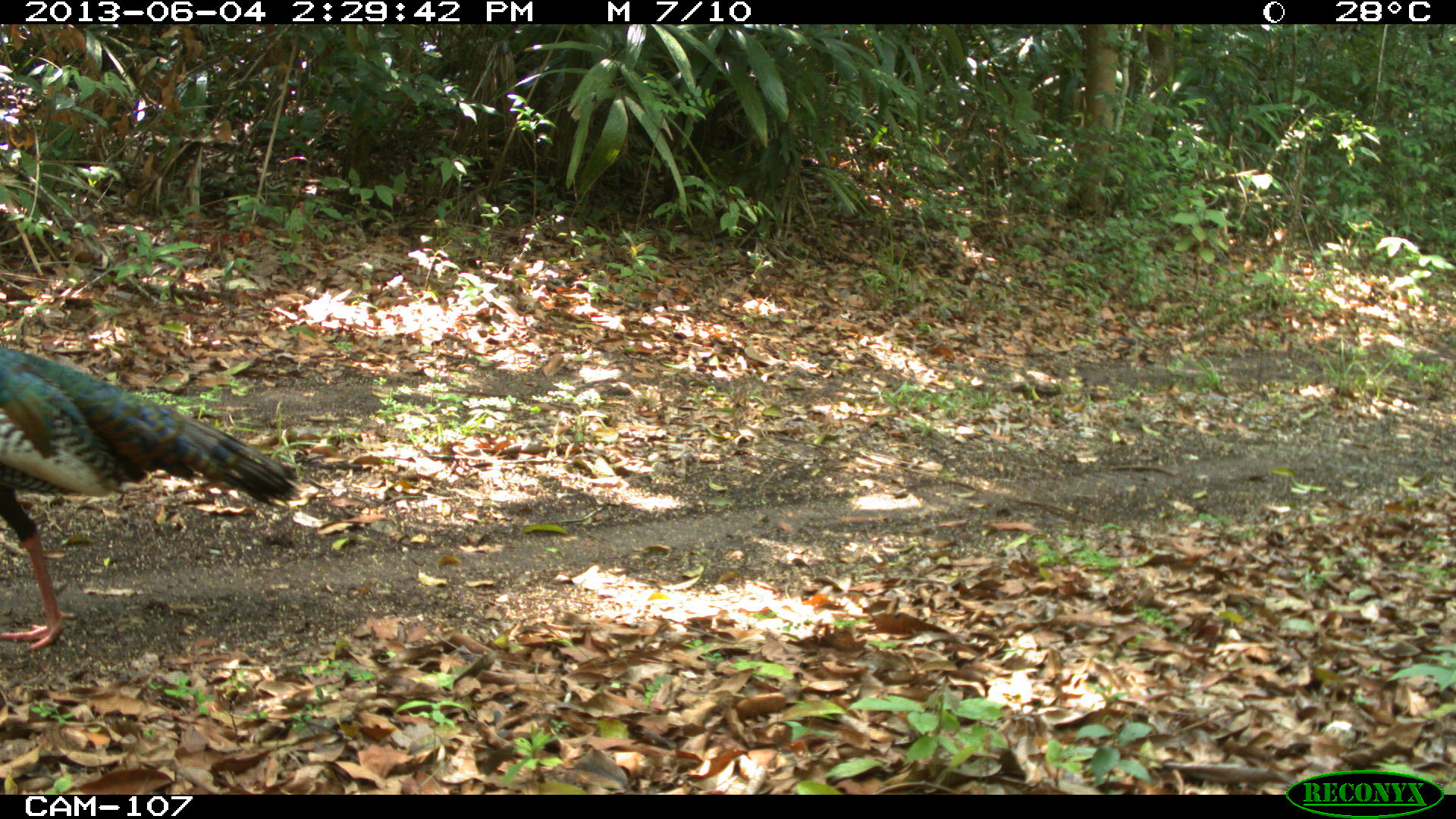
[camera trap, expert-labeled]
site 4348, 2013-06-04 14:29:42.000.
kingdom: Animalia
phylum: Chordata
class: Aves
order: Galliformes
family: Phasianidae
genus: Meleagris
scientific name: Meleagris ocellata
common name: ocellated turkey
Meleagris ocellata (ocellated turkey), count 1, sex male.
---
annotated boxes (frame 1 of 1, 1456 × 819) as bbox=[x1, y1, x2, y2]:
meleagris ocellata: bbox=[0, 343, 301, 650]